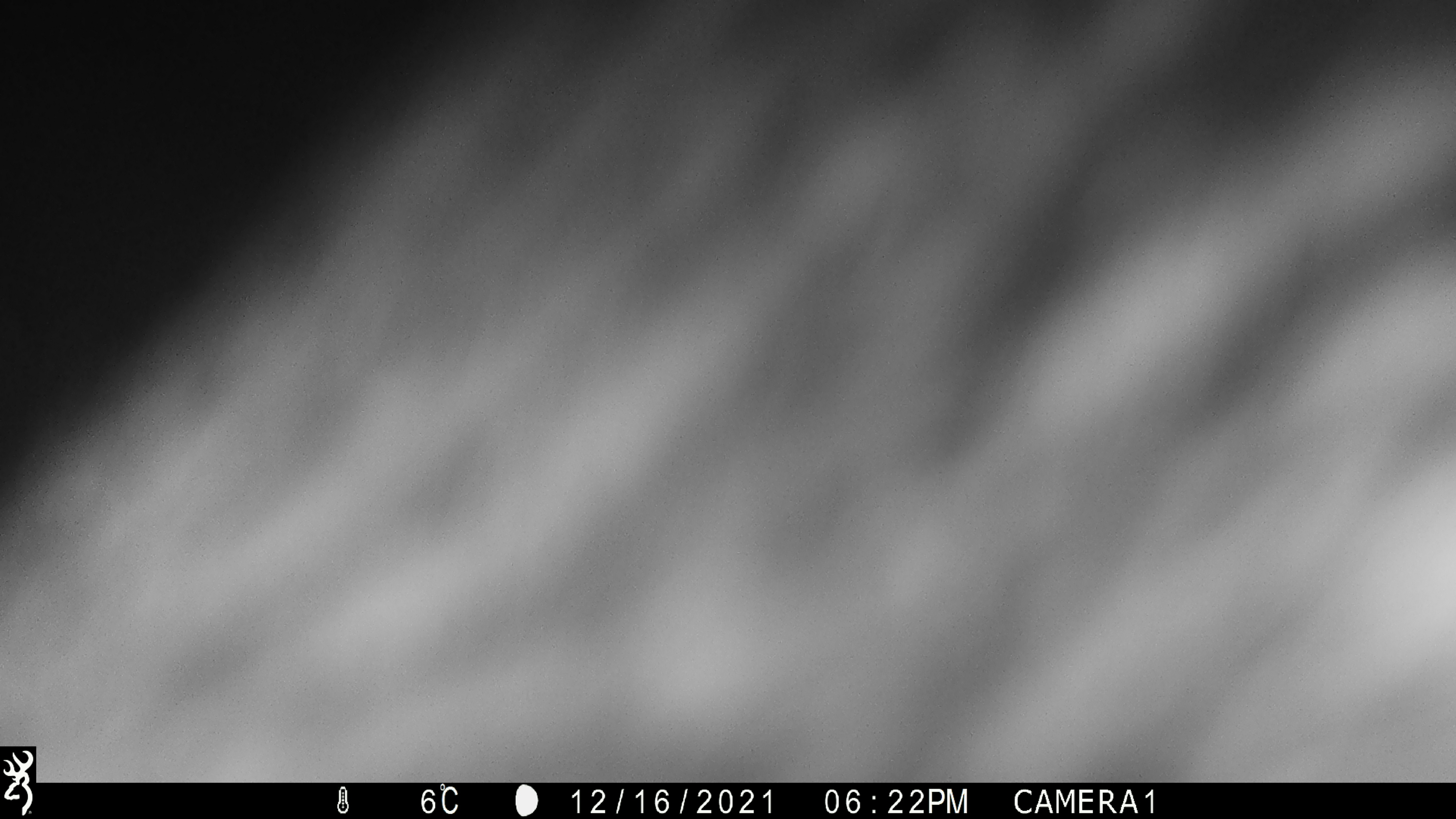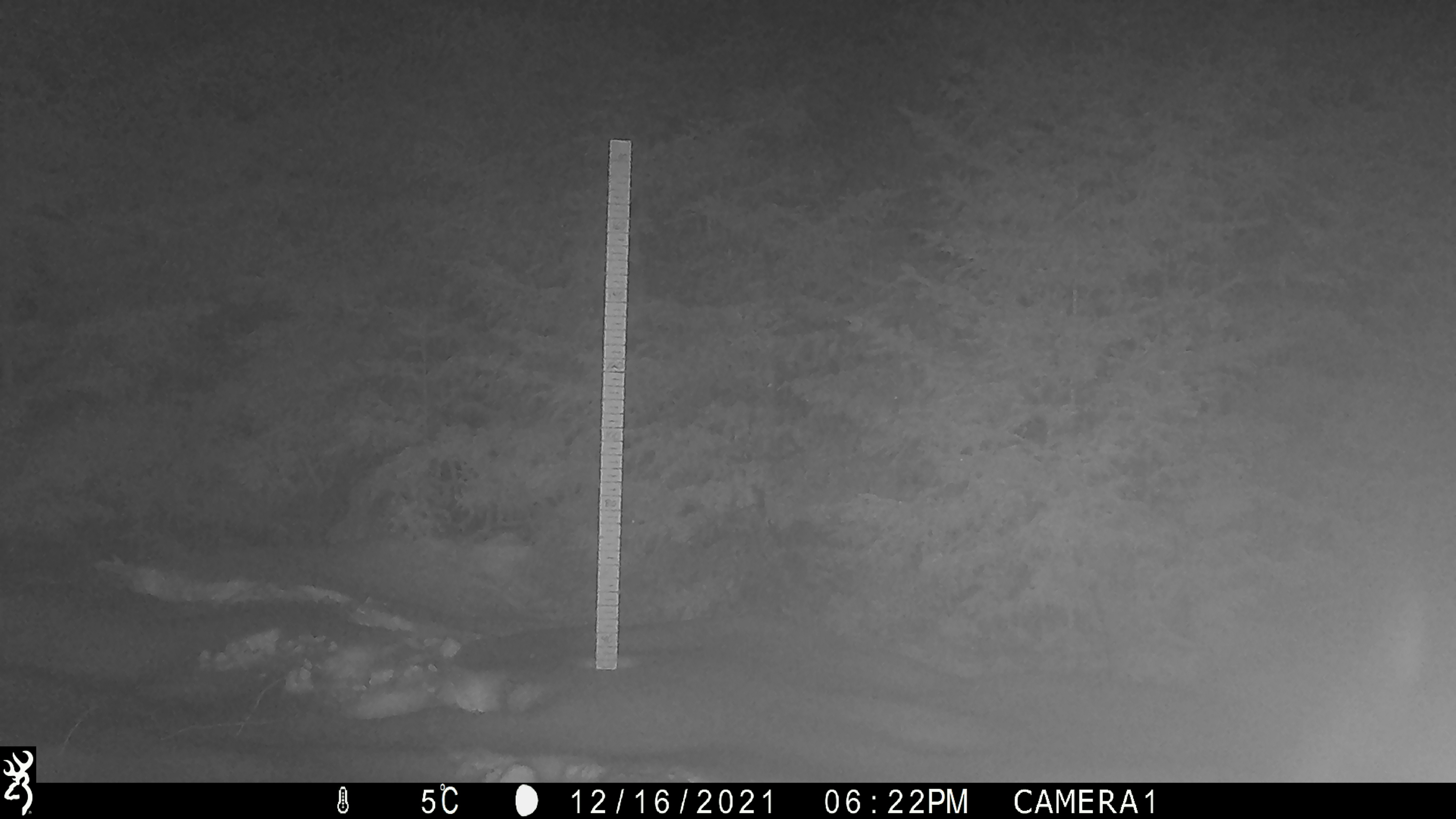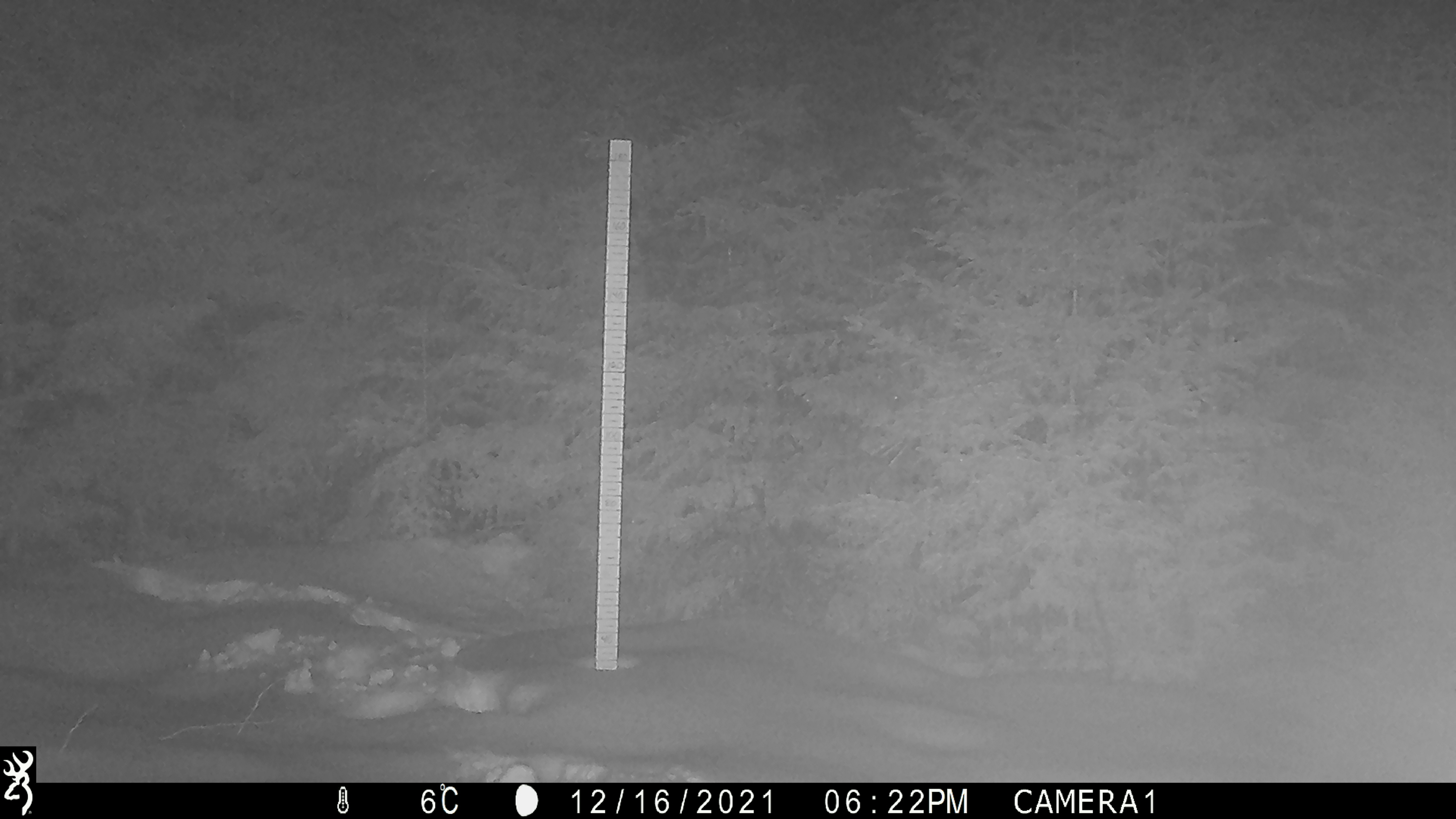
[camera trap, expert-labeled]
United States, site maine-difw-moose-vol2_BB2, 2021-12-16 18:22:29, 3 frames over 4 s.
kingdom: Animalia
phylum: Chordata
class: Mammalia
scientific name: Mammalia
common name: mammal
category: mammal sp.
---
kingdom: Animalia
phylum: Chordata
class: Mammalia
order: Artiodactyla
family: Cervidae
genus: Alces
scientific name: Alces alces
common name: moose